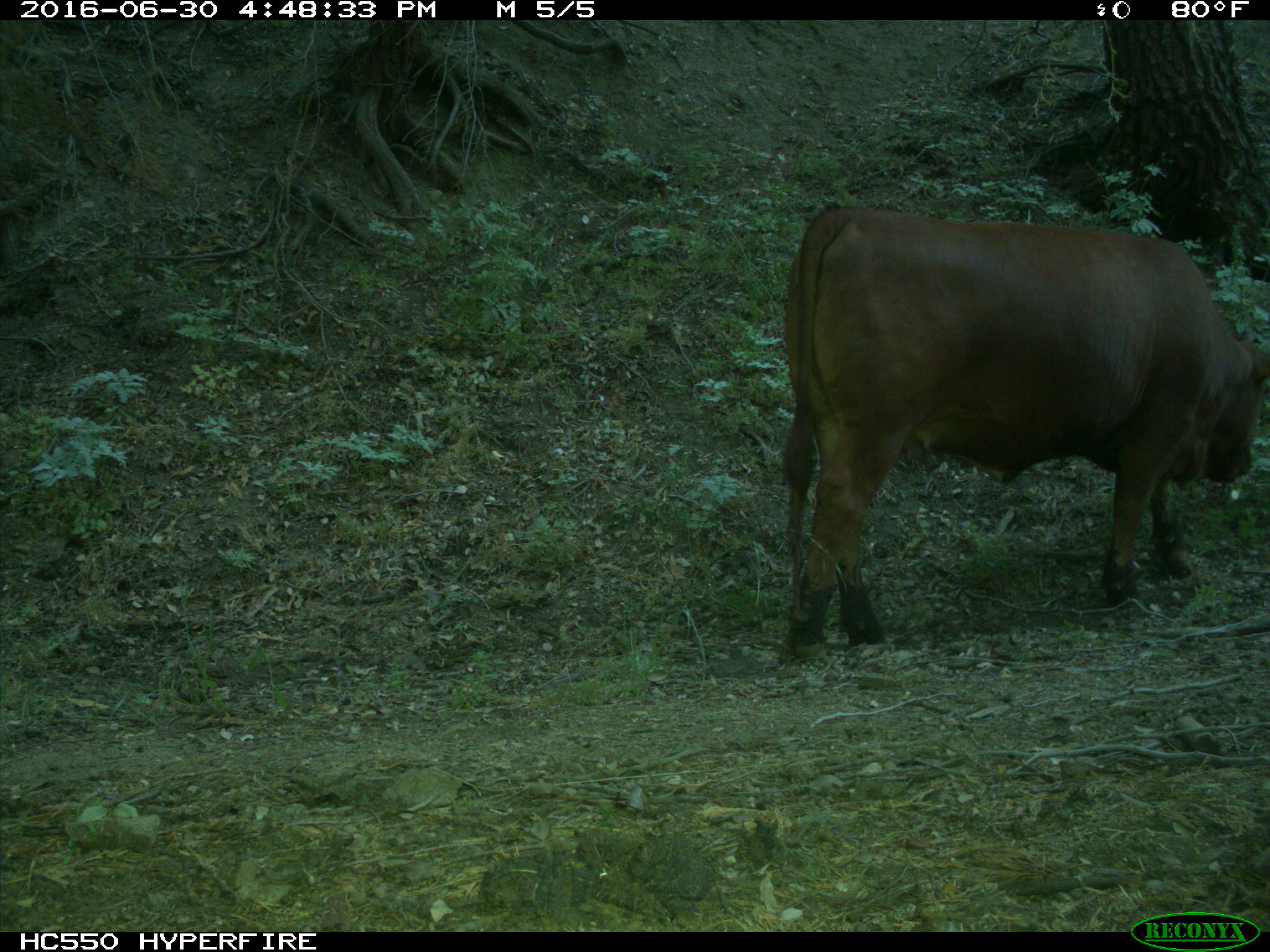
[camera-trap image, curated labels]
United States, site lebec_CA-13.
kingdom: Animalia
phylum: Chordata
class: Mammalia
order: Artiodactyla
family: Bovidae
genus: Bos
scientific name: Bos taurus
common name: domestic cow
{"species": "Bos taurus (domestic cow)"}